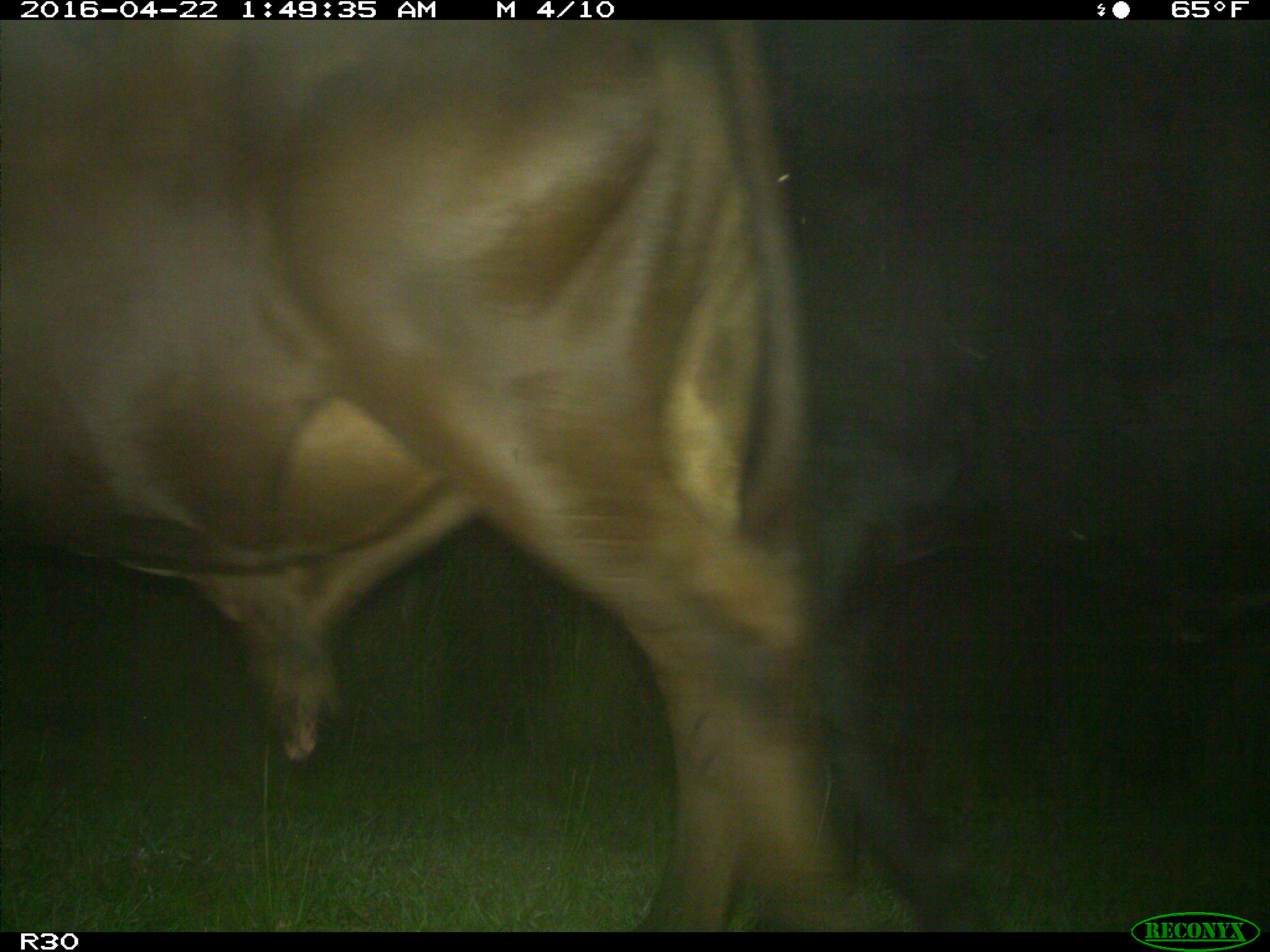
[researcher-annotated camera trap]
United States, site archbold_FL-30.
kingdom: Animalia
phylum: Chordata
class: Mammalia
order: Artiodactyla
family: Bovidae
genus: Bos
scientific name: Bos taurus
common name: domestic cow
Bos taurus (domestic cow).